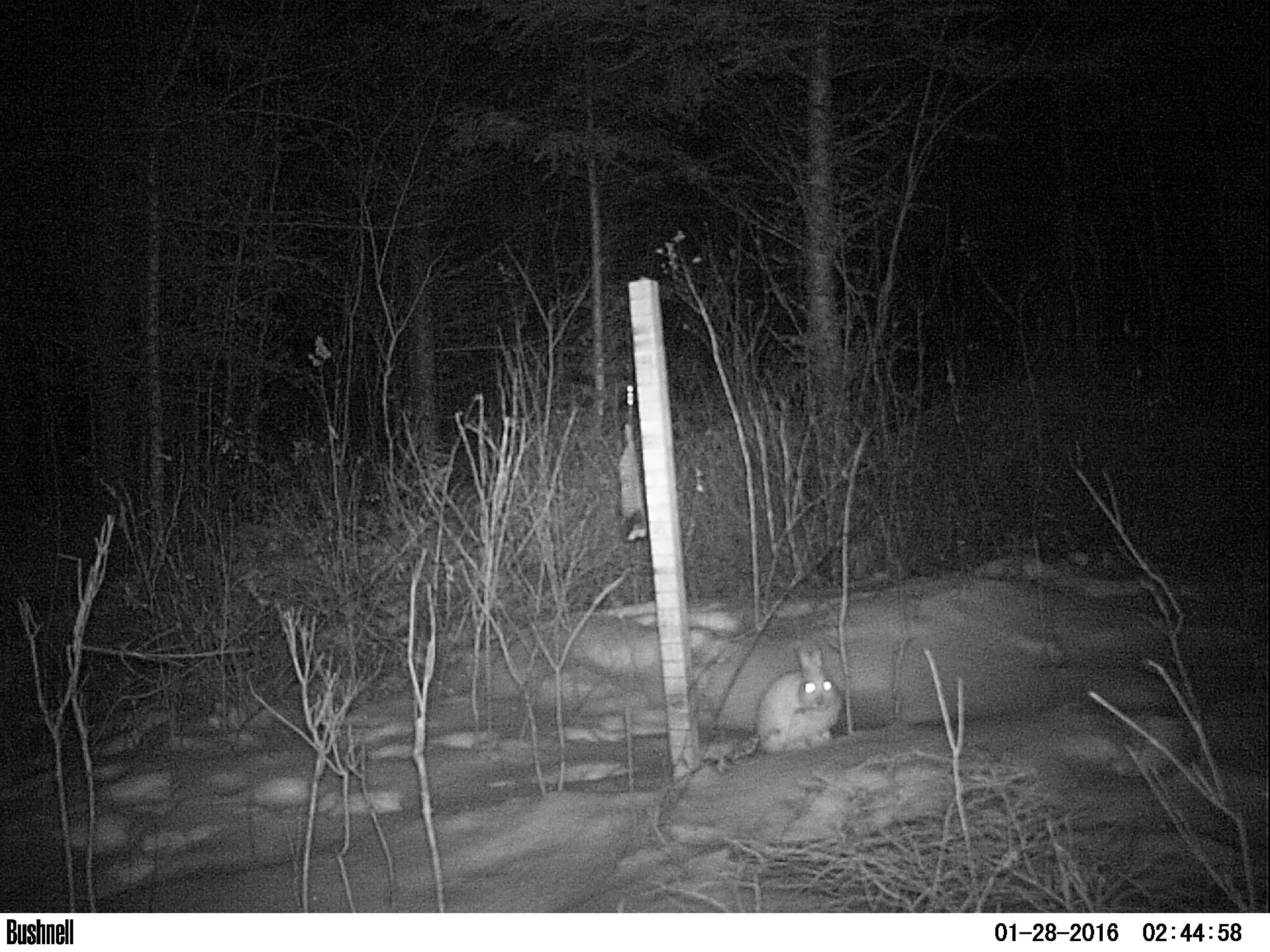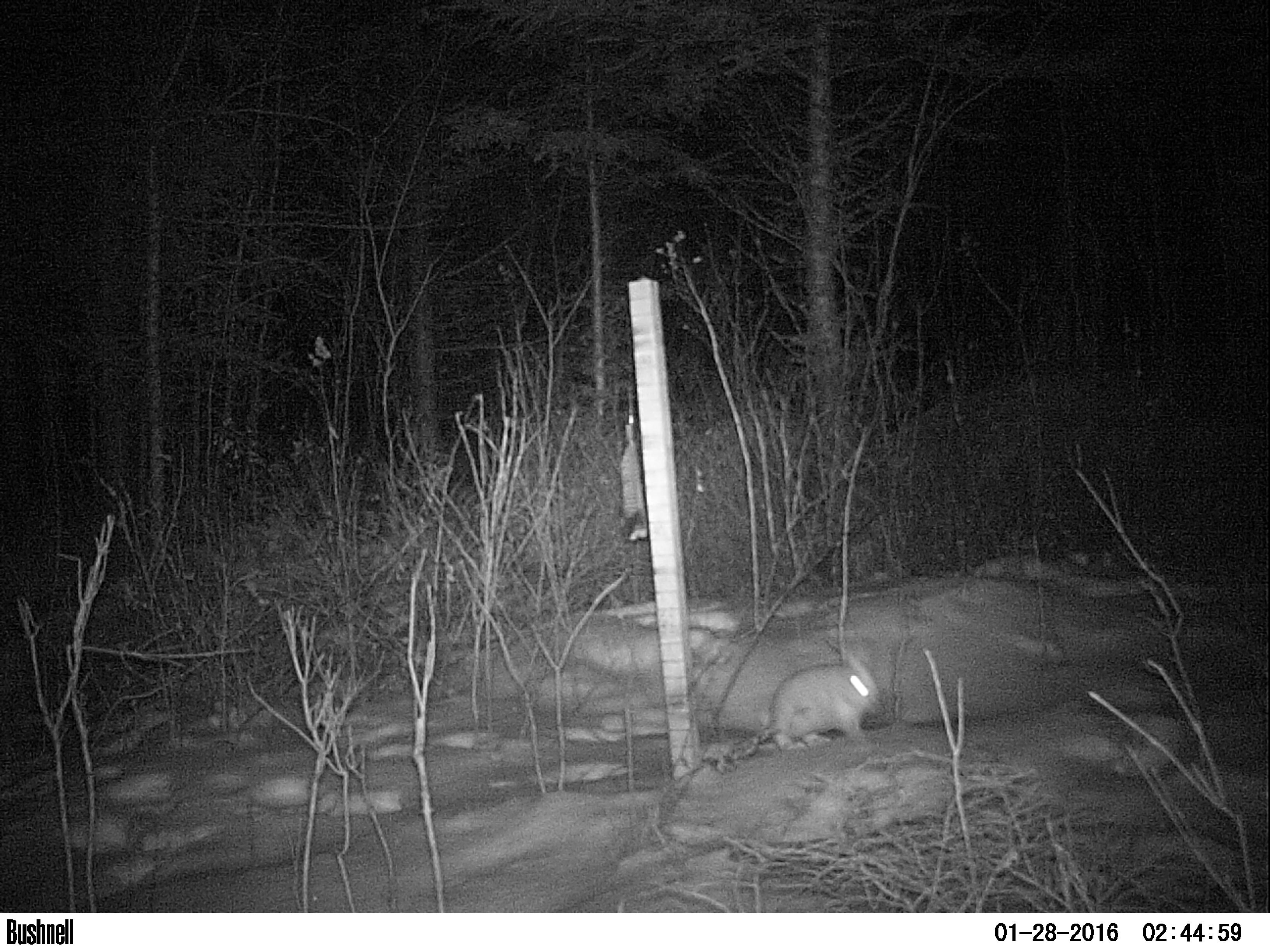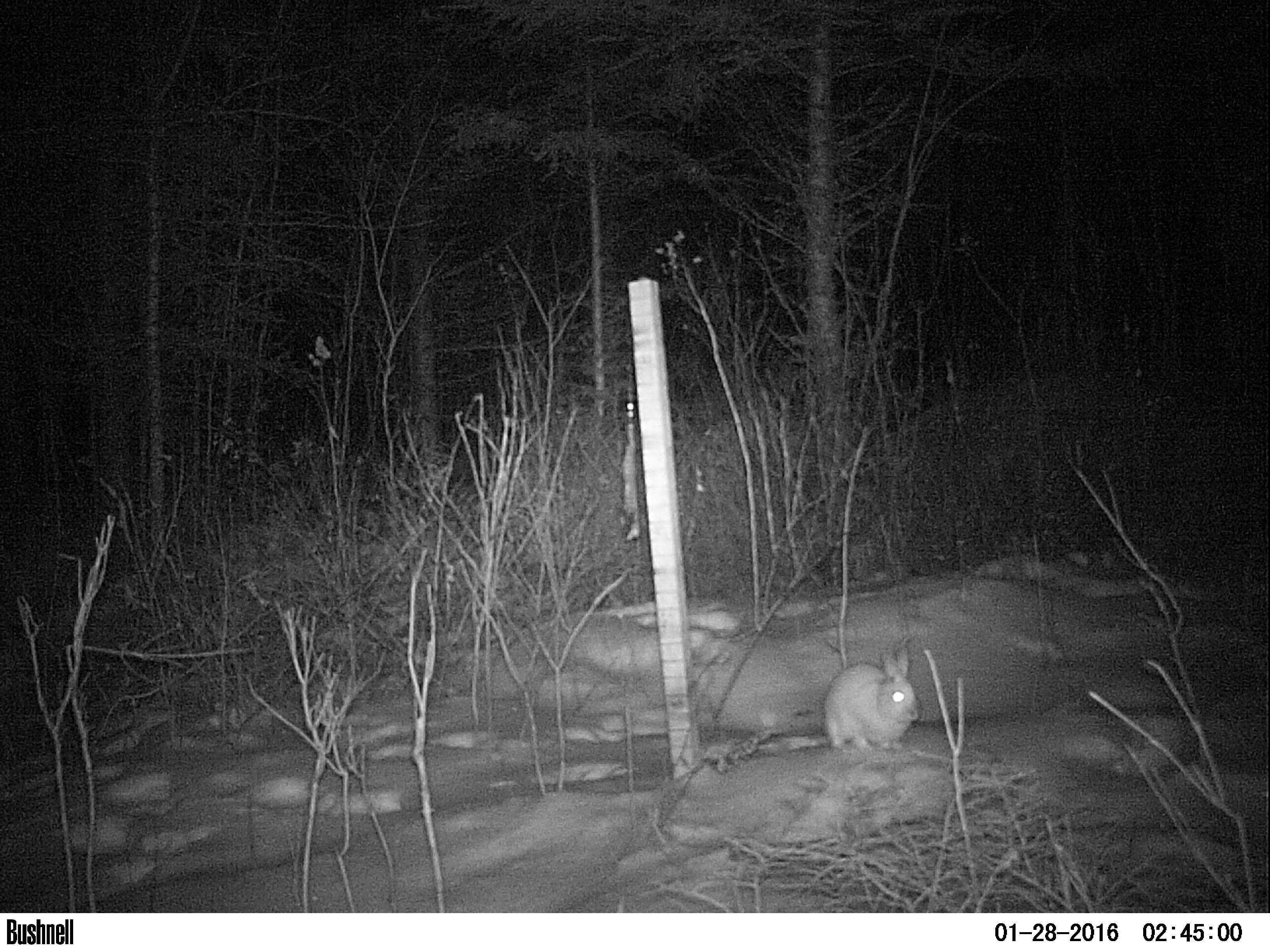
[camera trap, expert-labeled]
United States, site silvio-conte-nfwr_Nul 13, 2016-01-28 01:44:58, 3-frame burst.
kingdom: Animalia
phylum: Chordata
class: Mammalia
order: Lagomorpha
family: Leporidae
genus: Lepus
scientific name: Lepus americanus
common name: snowshoe hare